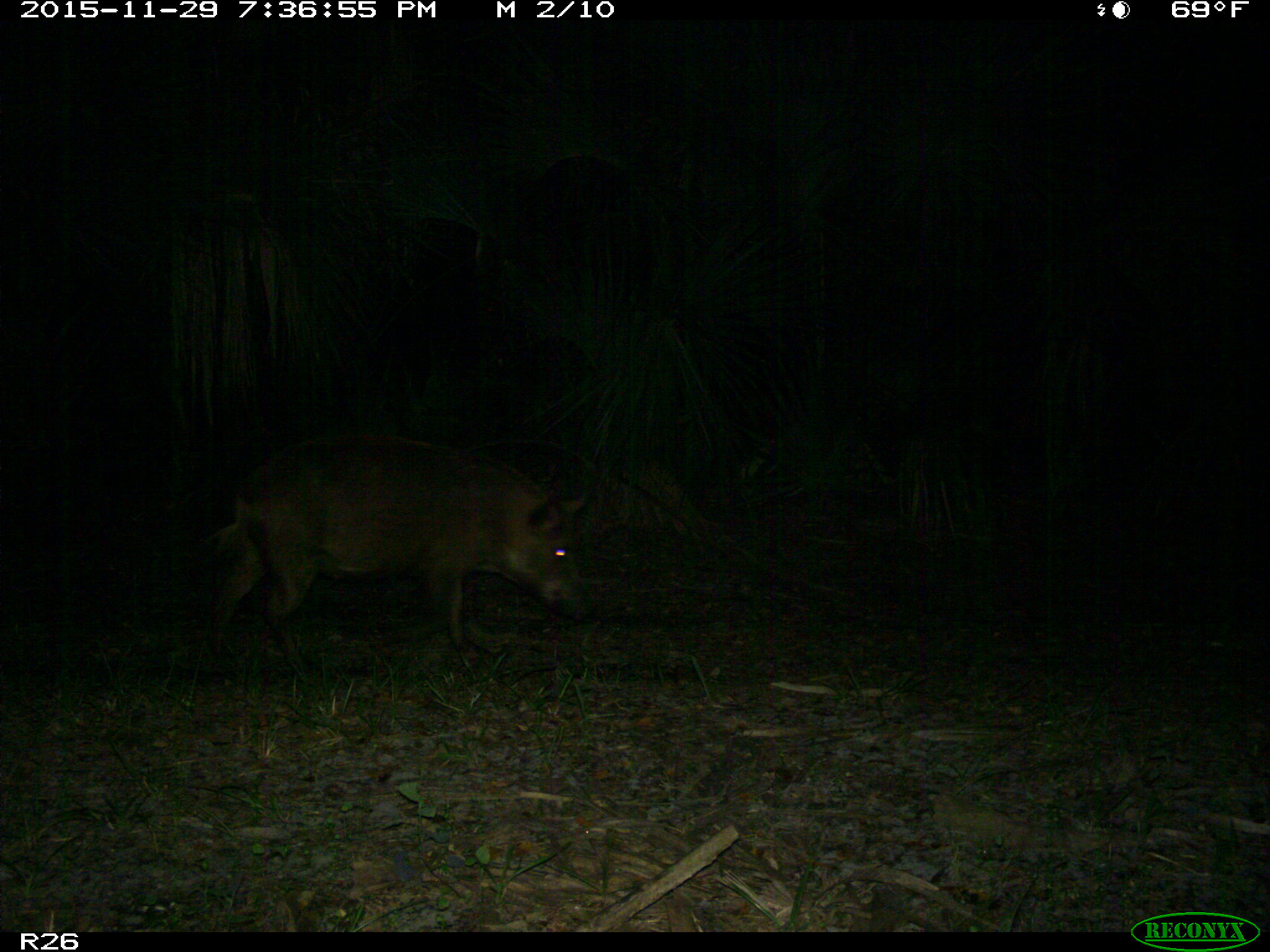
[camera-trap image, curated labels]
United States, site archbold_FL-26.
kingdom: Animalia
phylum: Chordata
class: Mammalia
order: Artiodactyla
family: Suidae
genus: Sus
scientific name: Sus scrofa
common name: wild boar